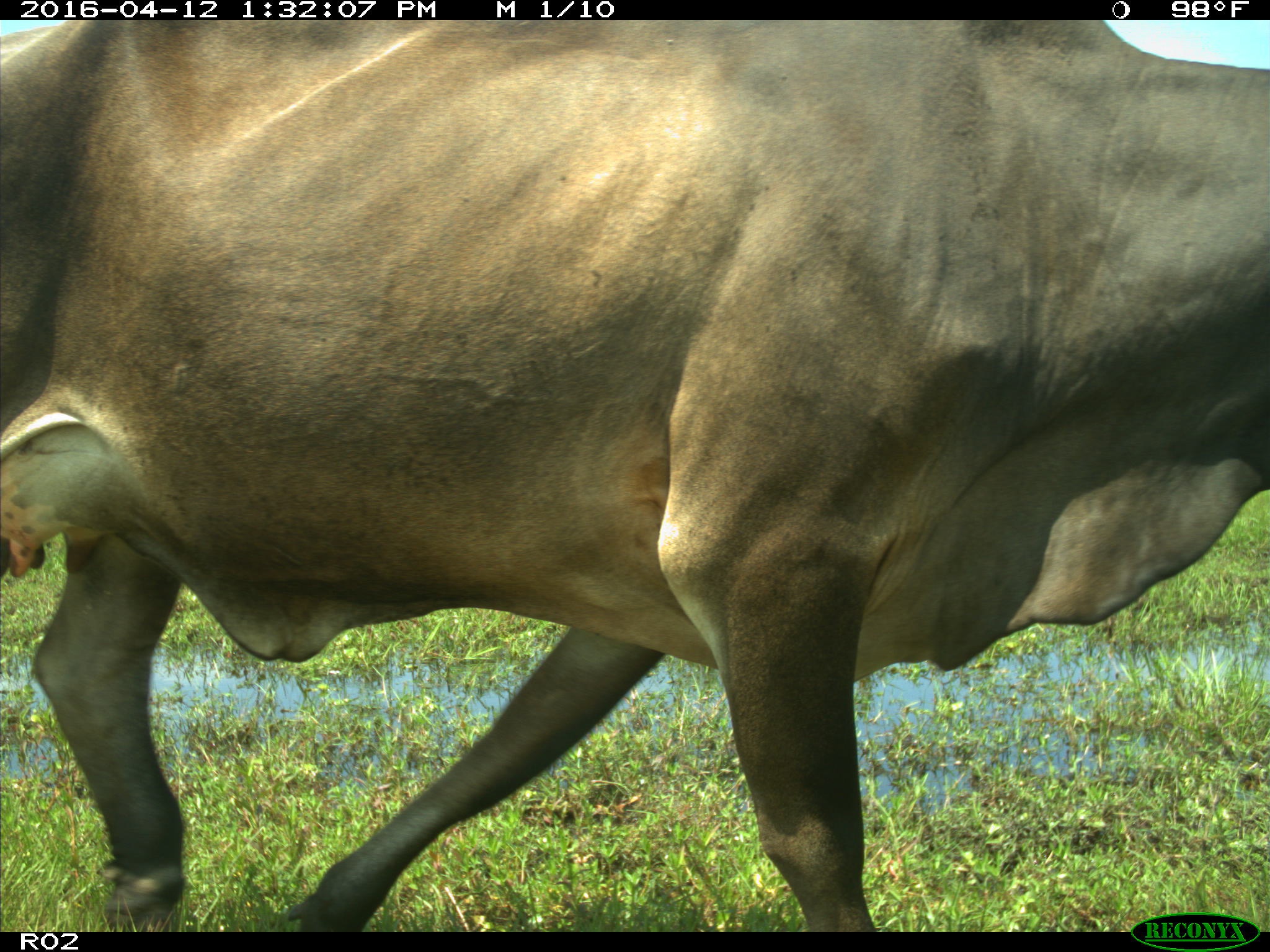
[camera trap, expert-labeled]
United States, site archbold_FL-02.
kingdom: Animalia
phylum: Chordata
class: Mammalia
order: Artiodactyla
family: Bovidae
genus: Bos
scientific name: Bos taurus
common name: domestic cow